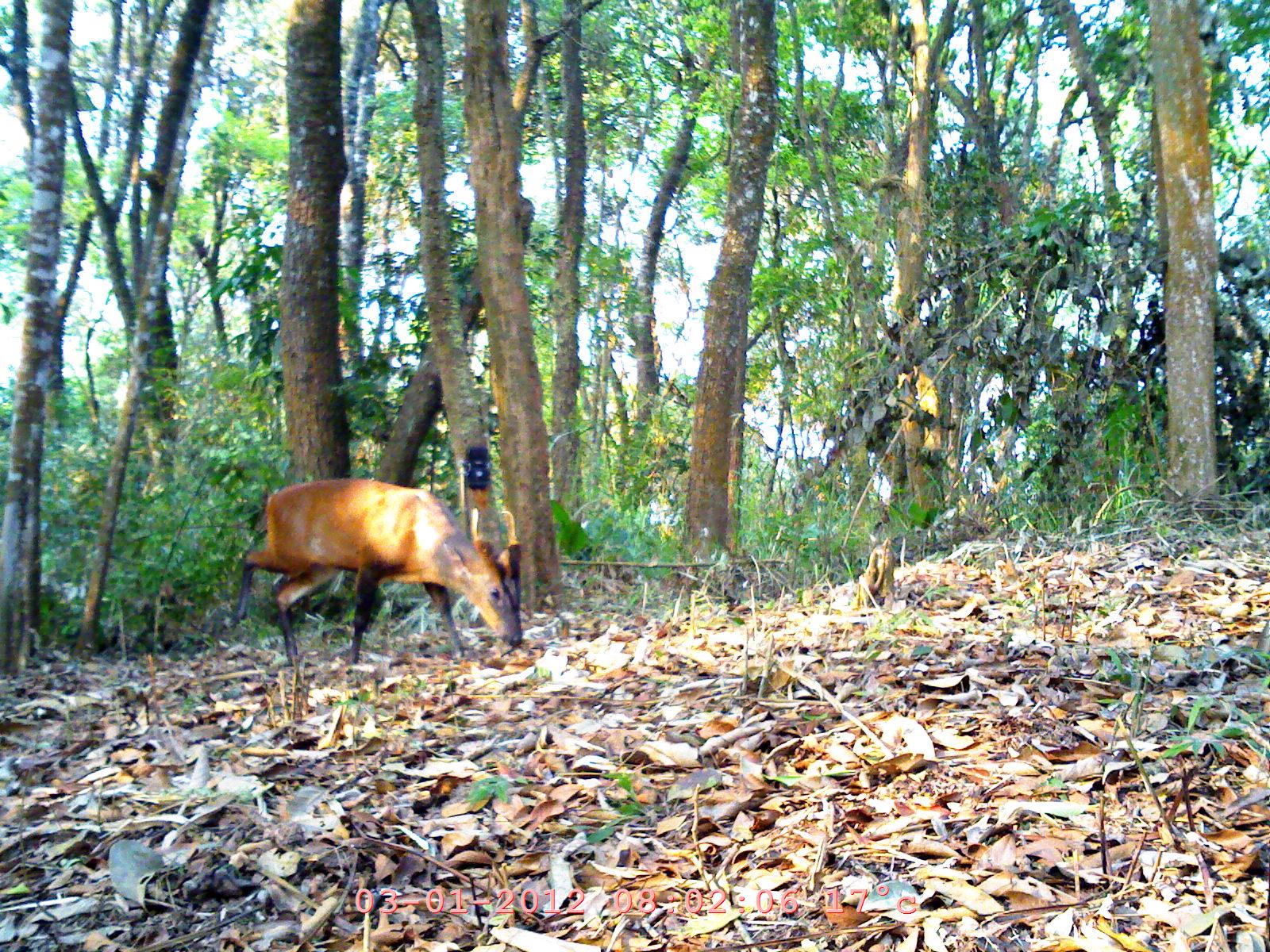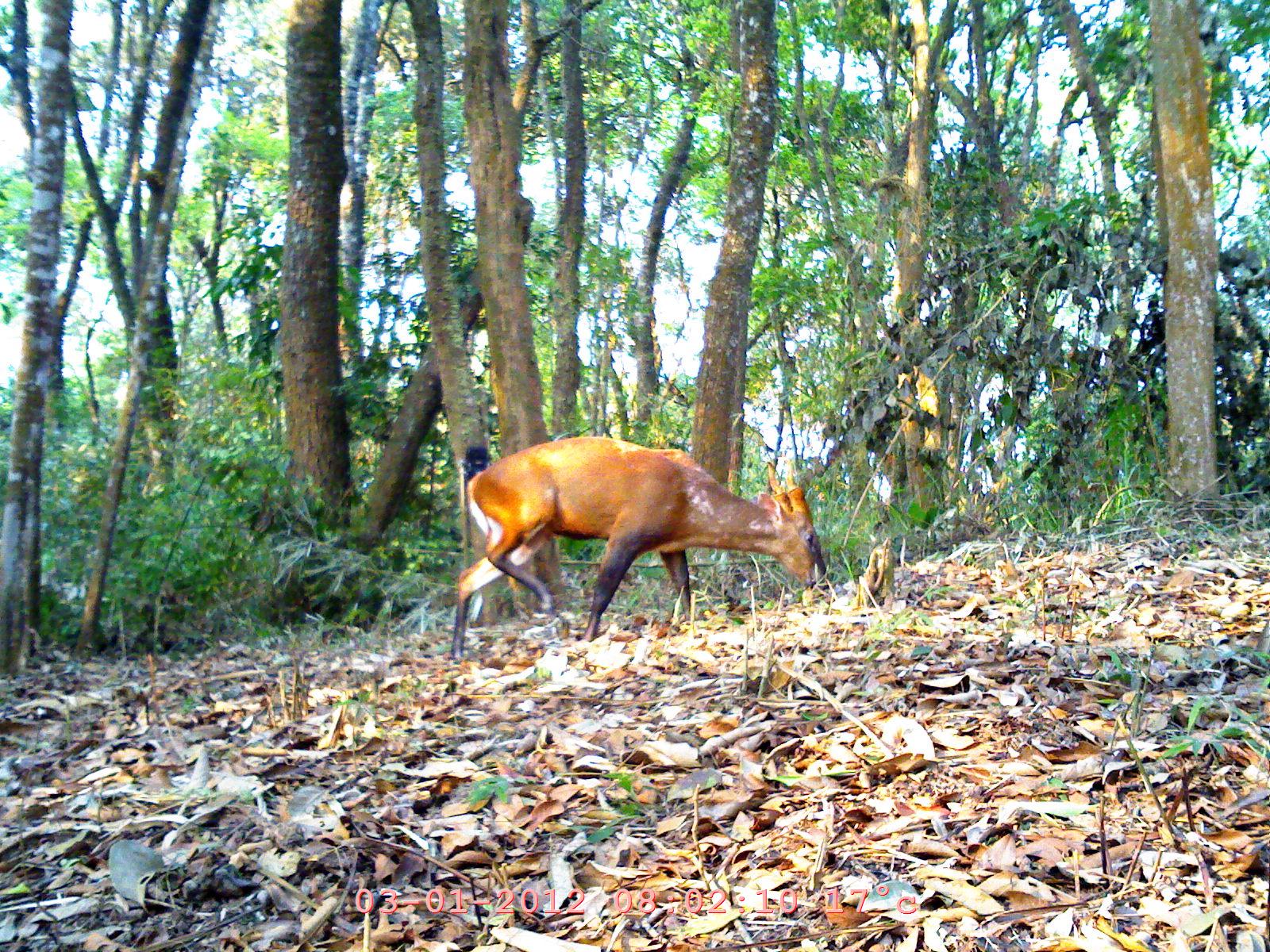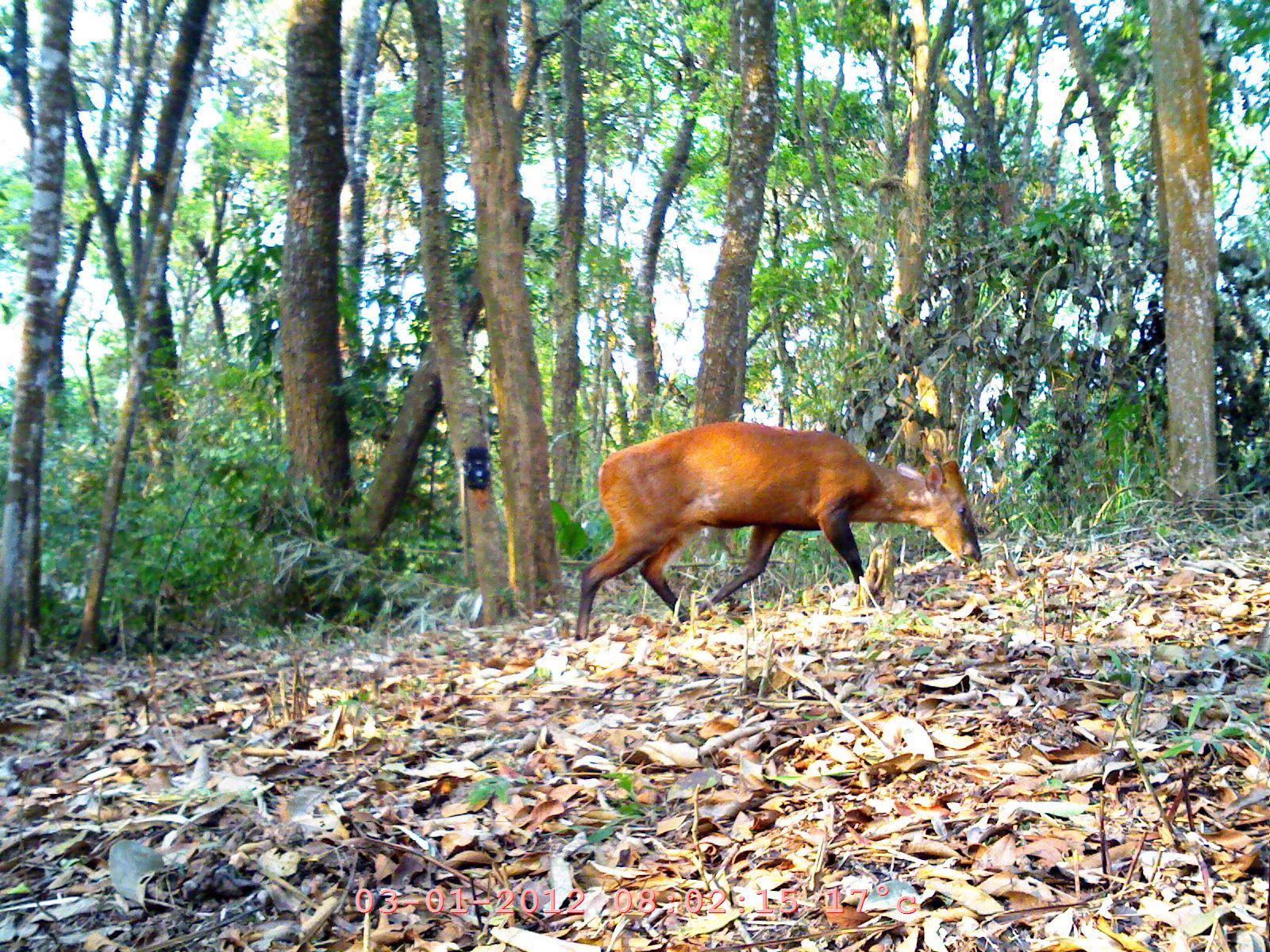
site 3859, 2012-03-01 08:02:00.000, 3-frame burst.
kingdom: Animalia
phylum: Chordata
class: Mammalia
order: Artiodactyla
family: Cervidae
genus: Muntiacus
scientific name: Muntiacus muntjak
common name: southern red muntjac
Muntiacus muntjak (southern red muntjac), count 1.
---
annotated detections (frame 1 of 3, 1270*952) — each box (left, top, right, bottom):
muntiacus muntjak: (225, 475, 521, 668)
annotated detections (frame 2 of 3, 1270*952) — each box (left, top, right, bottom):
muntiacus muntjak: (449, 434, 827, 659)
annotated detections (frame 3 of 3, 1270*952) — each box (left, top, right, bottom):
muntiacus muntjak: (573, 418, 984, 640)